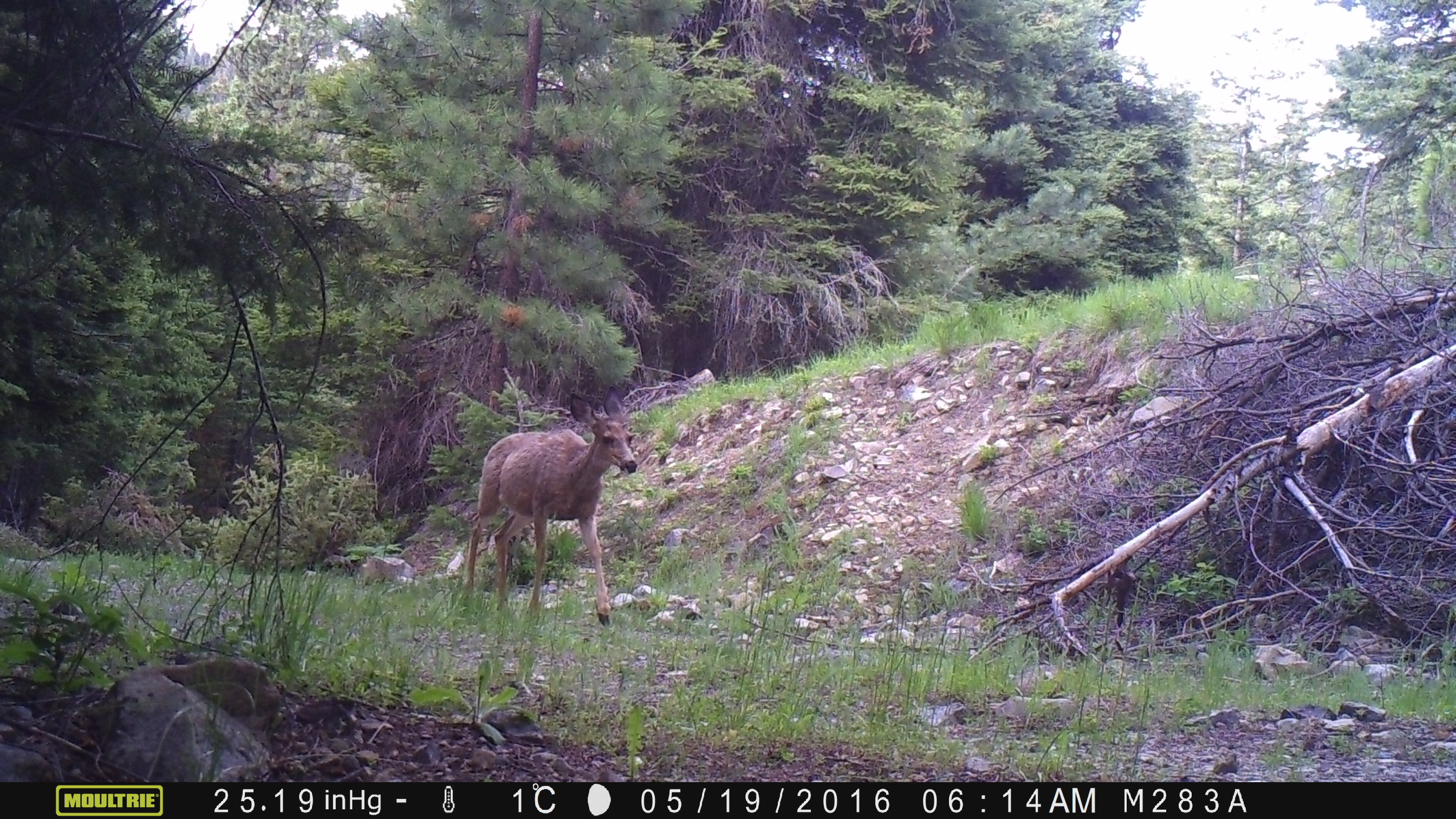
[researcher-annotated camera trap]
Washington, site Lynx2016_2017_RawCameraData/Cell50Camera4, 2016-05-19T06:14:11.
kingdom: Animalia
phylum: Chordata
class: Mammalia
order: Artiodactyla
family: Cervidae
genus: Odocoileus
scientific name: Odocoileus hemionus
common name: mule deer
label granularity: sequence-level